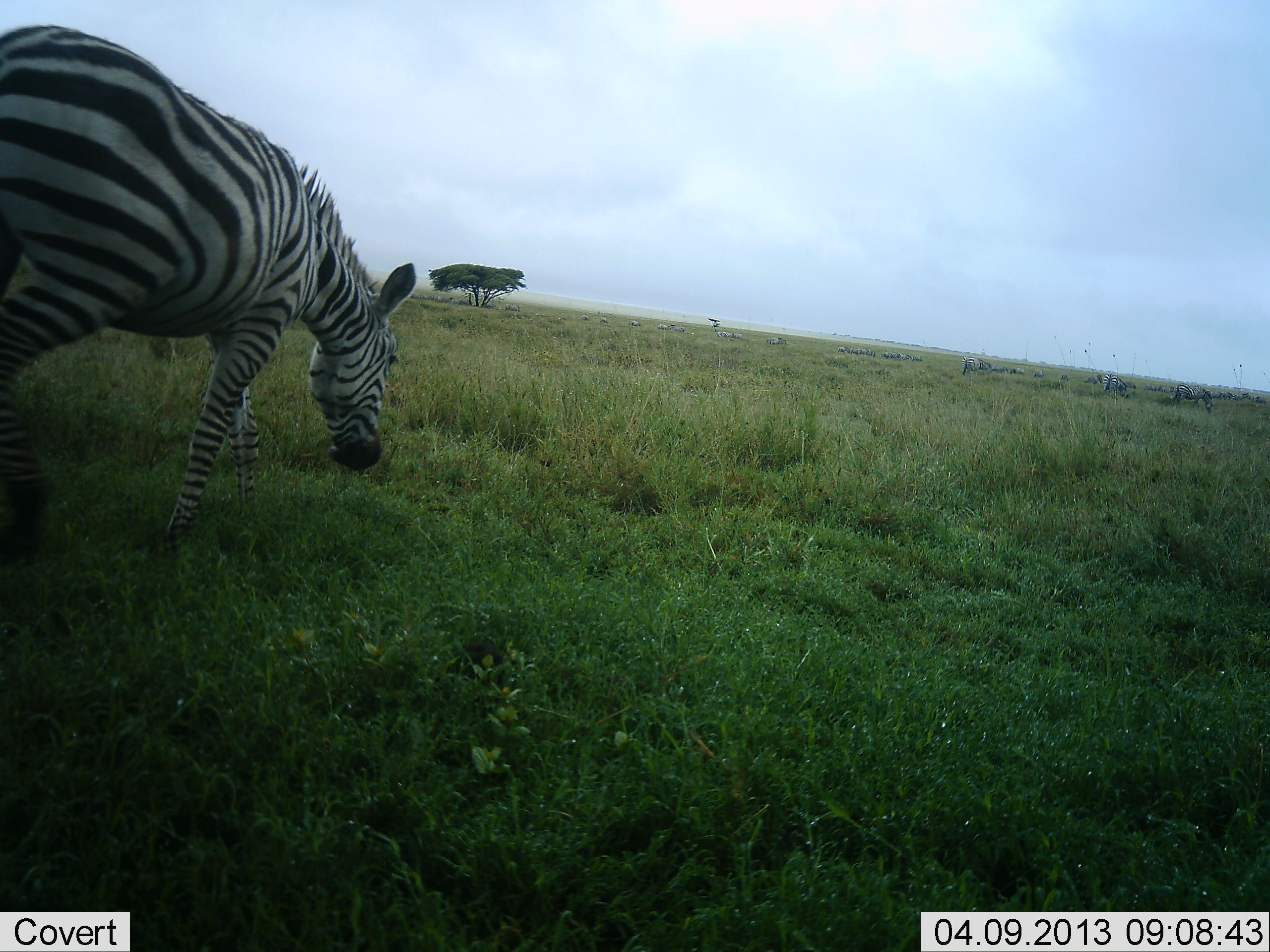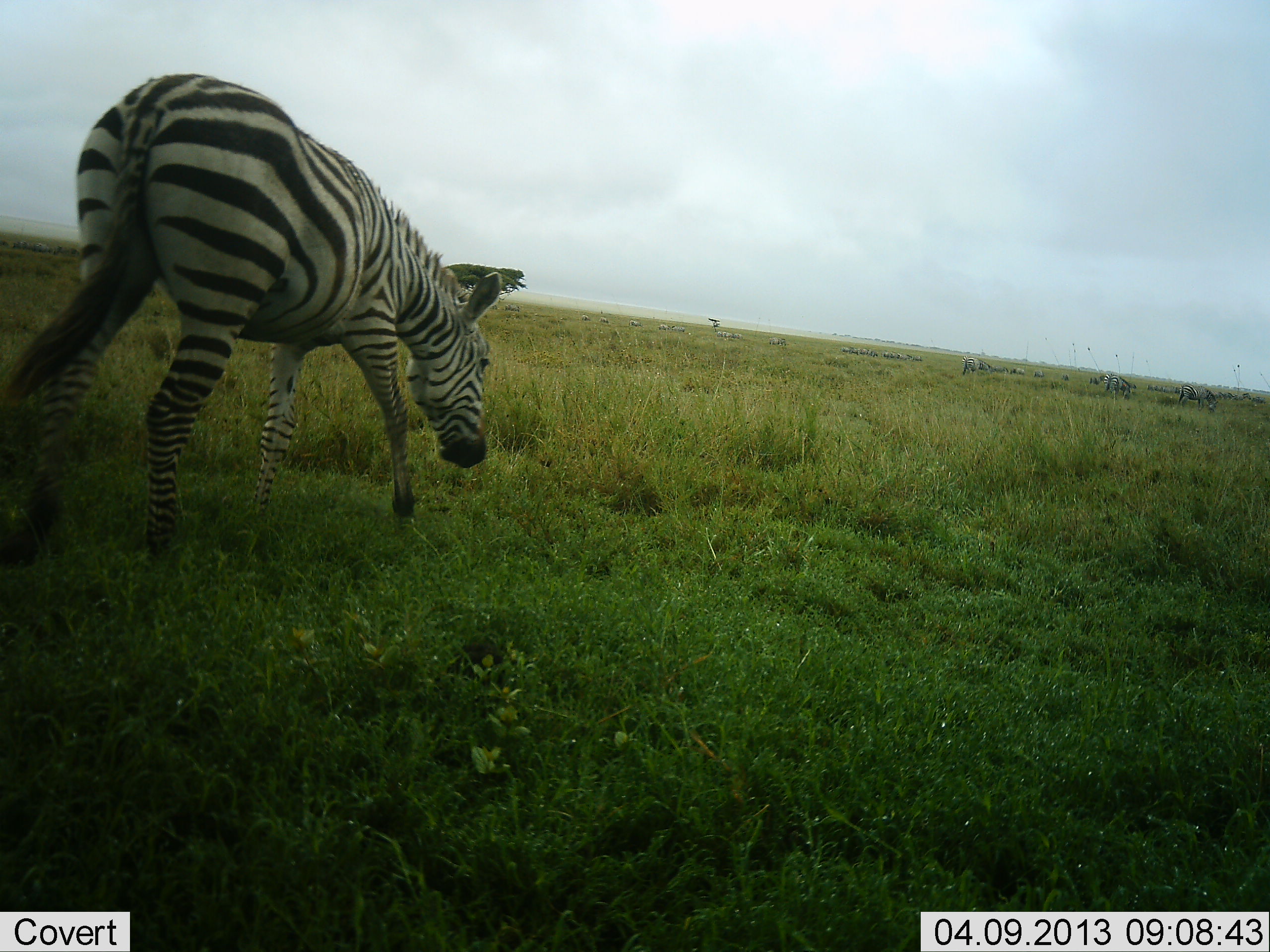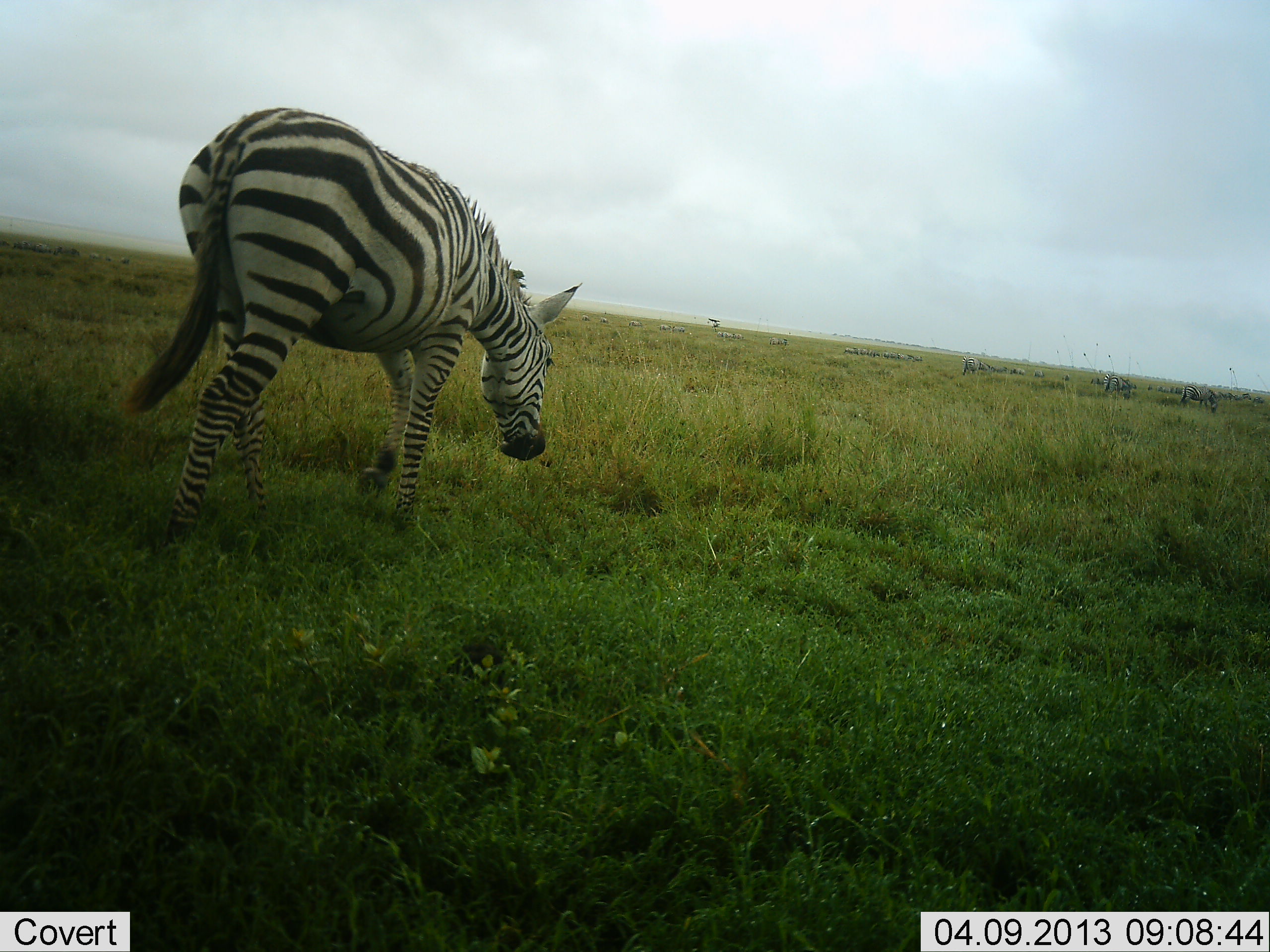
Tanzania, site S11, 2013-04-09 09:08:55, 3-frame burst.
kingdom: Animalia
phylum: Chordata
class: Mammalia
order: Perissodactyla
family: Equidae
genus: Equus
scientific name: Equus quagga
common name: plains zebra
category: zebra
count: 1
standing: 21%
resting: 0%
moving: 88%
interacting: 0%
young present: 0%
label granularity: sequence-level